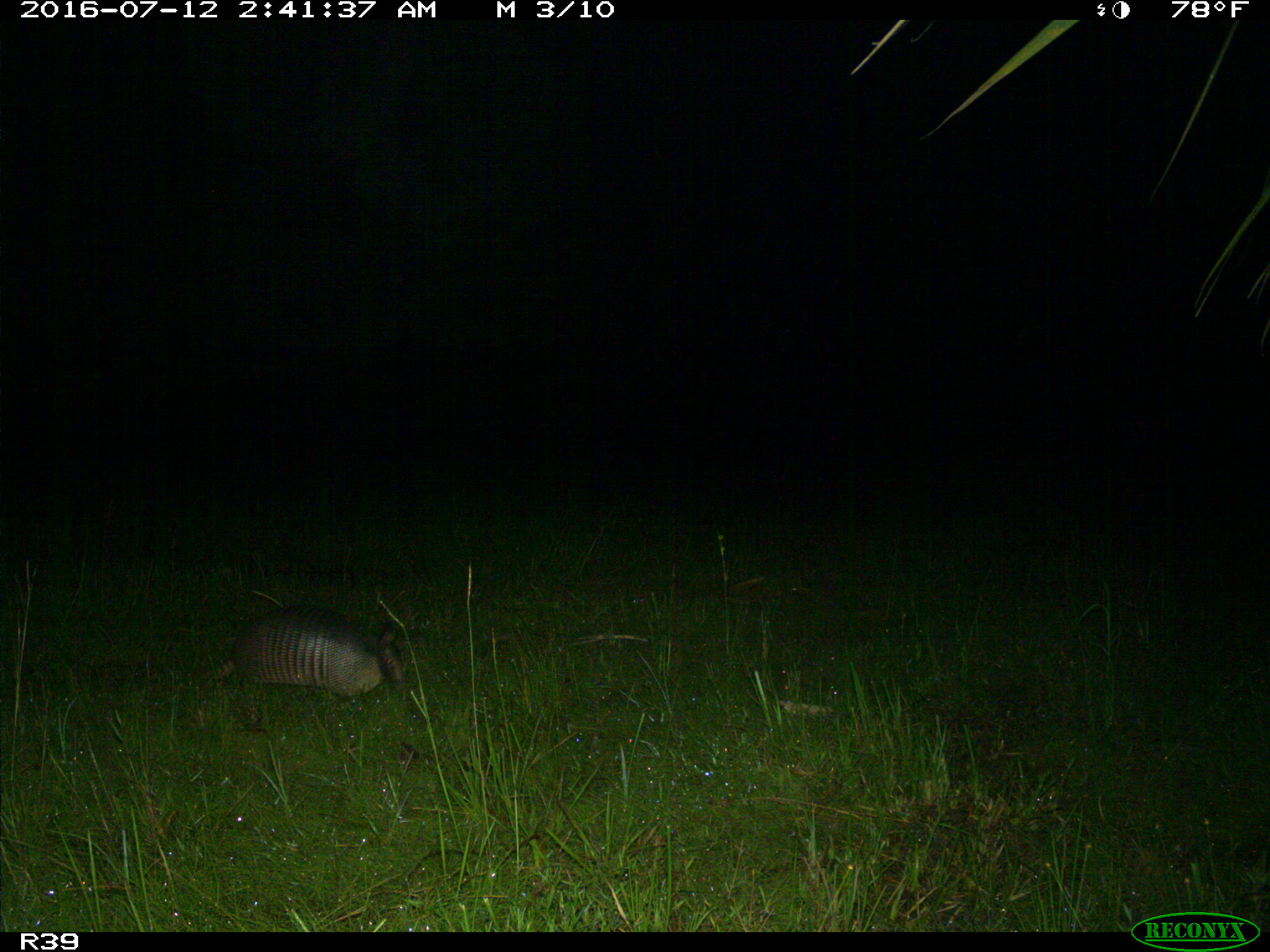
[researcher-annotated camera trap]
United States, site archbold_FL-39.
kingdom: Animalia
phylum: Chordata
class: Mammalia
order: Cingulata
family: Dasypodidae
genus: Dasypus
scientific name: Dasypus novemcinctus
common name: nine-banded armadillo